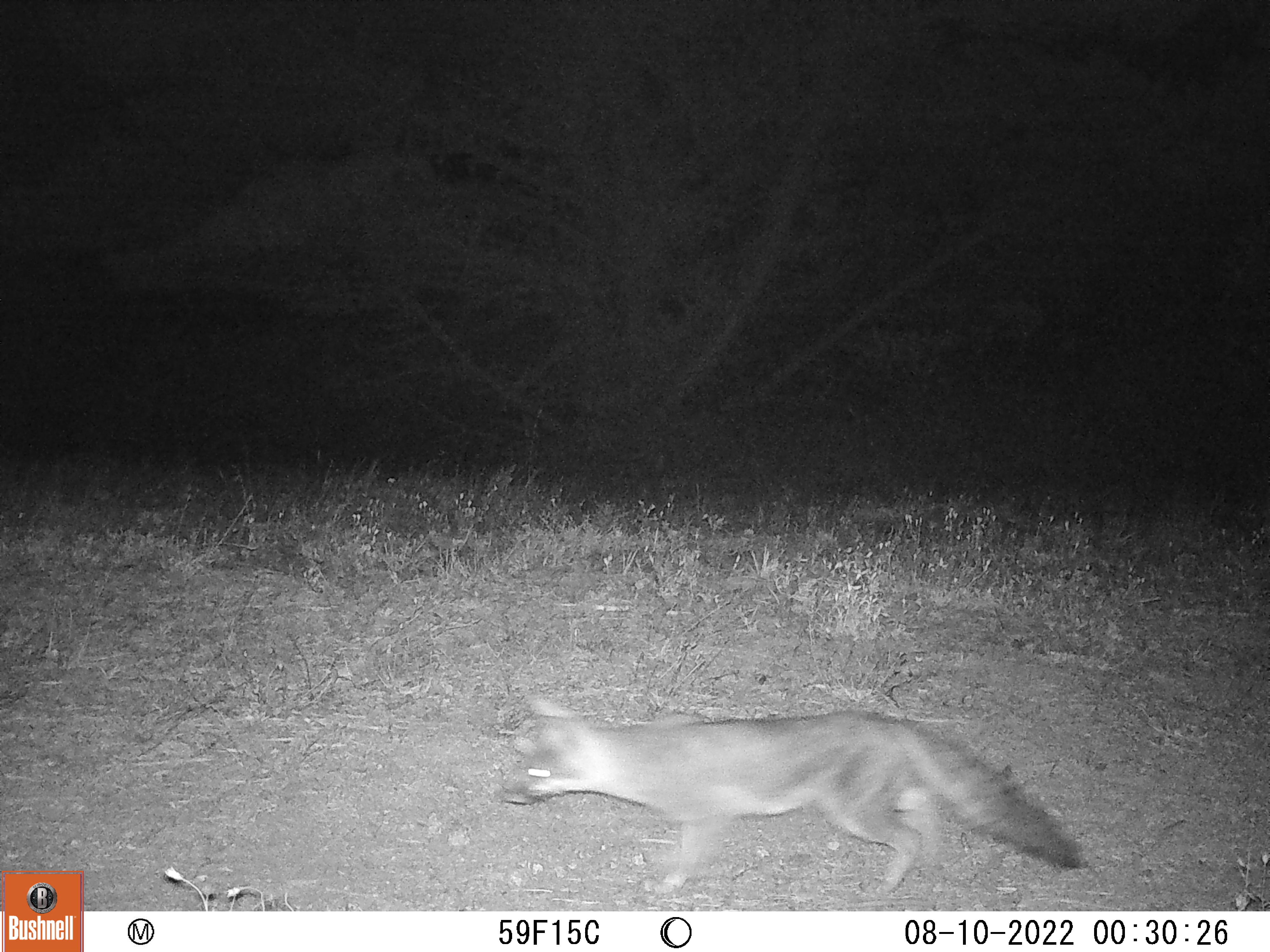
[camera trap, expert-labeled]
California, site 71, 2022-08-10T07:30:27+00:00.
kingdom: Animalia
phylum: Chordata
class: Mammalia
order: Carnivora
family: Canidae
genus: Urocyon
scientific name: Urocyon cinereoargenteus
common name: gray fox